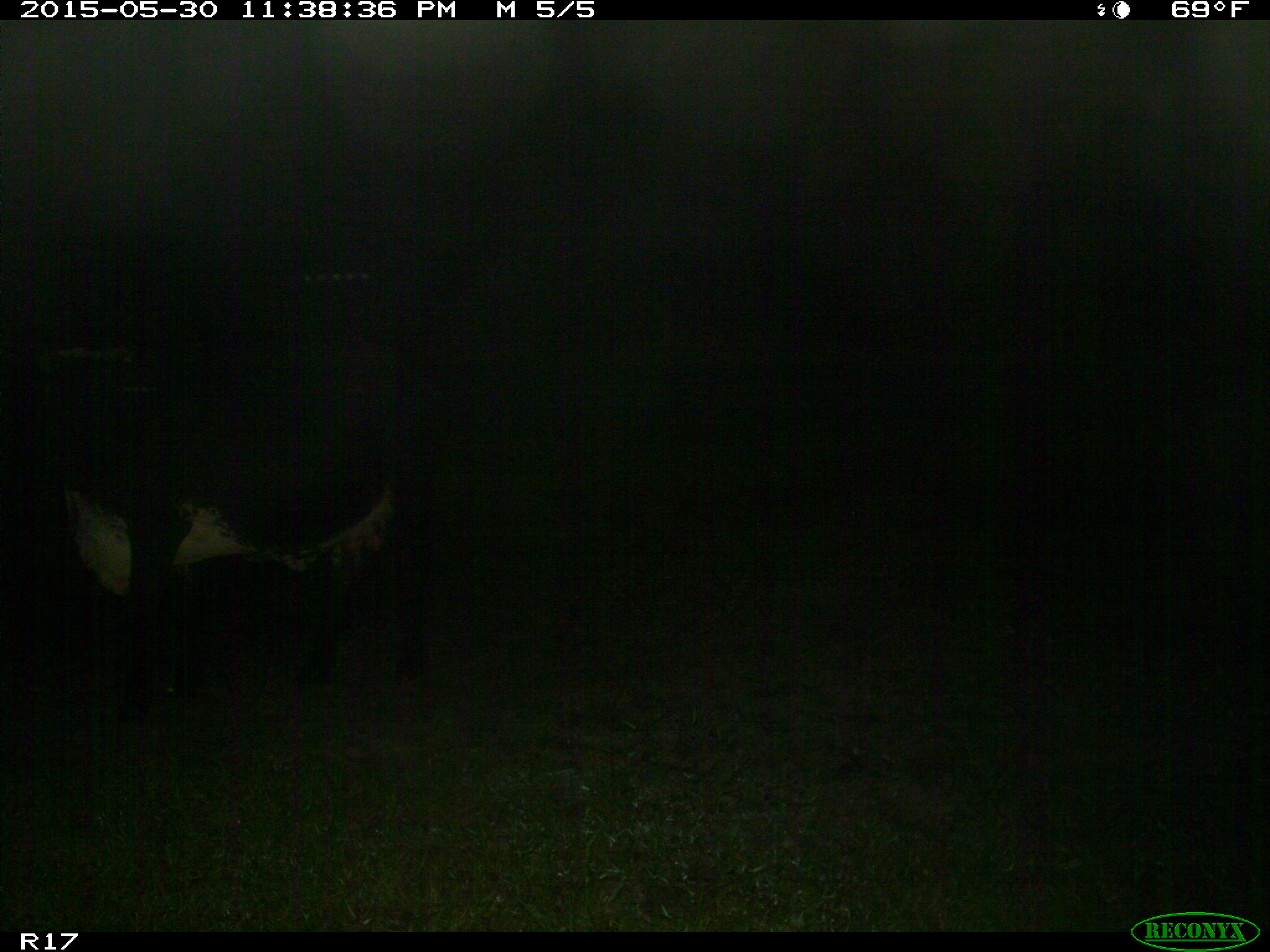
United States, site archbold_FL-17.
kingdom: Animalia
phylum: Chordata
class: Mammalia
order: Artiodactyla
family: Bovidae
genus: Bos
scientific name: Bos taurus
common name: domestic cow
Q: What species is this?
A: Bos taurus (domestic cow).